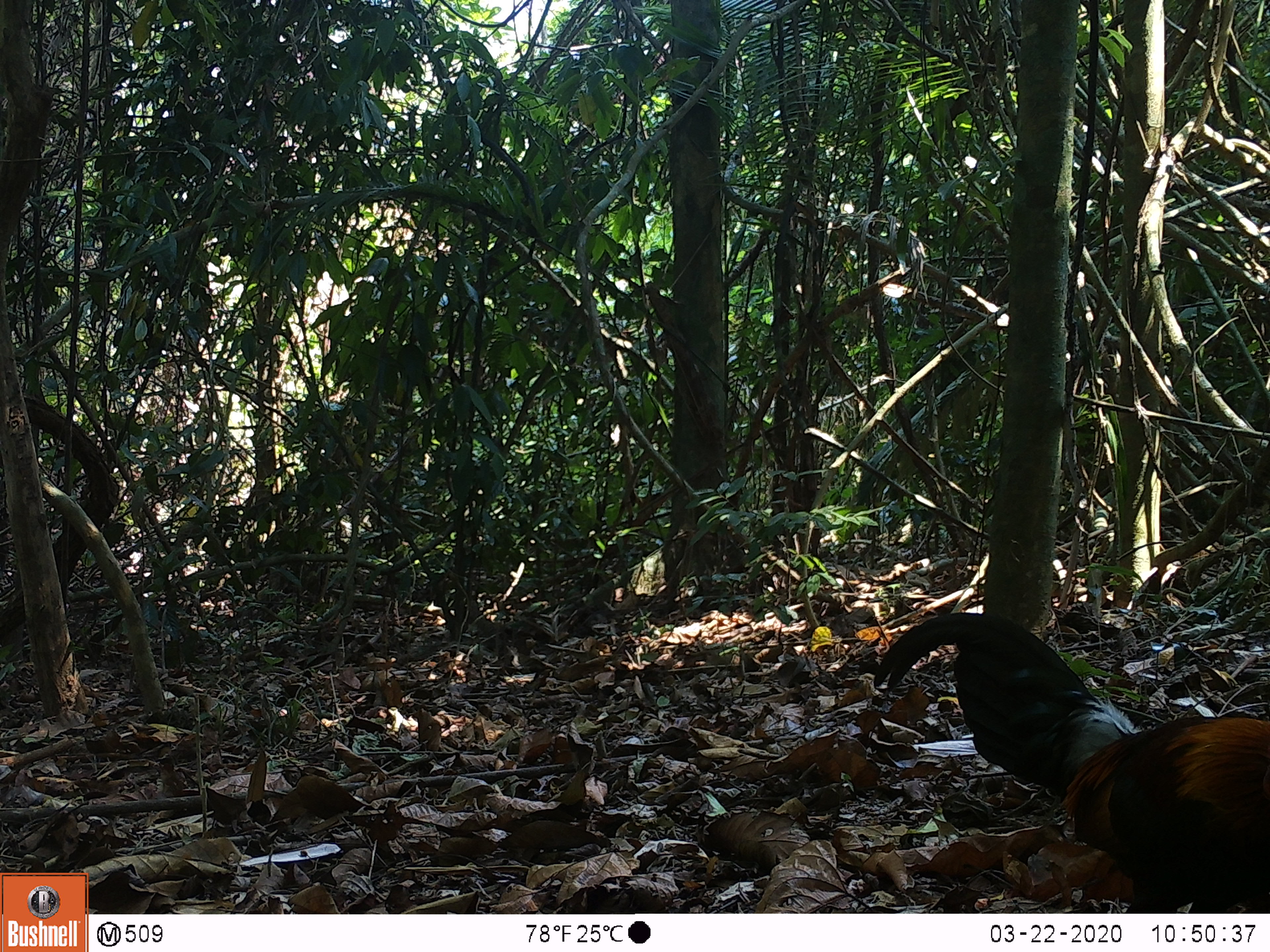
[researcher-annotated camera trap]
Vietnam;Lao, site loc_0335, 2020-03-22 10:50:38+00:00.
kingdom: Animalia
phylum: Chordata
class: Aves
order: Galliformes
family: Phasianidae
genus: Gallus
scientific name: Gallus gallus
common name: red junglefowl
Red junglefowl (Gallus gallus). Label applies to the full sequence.